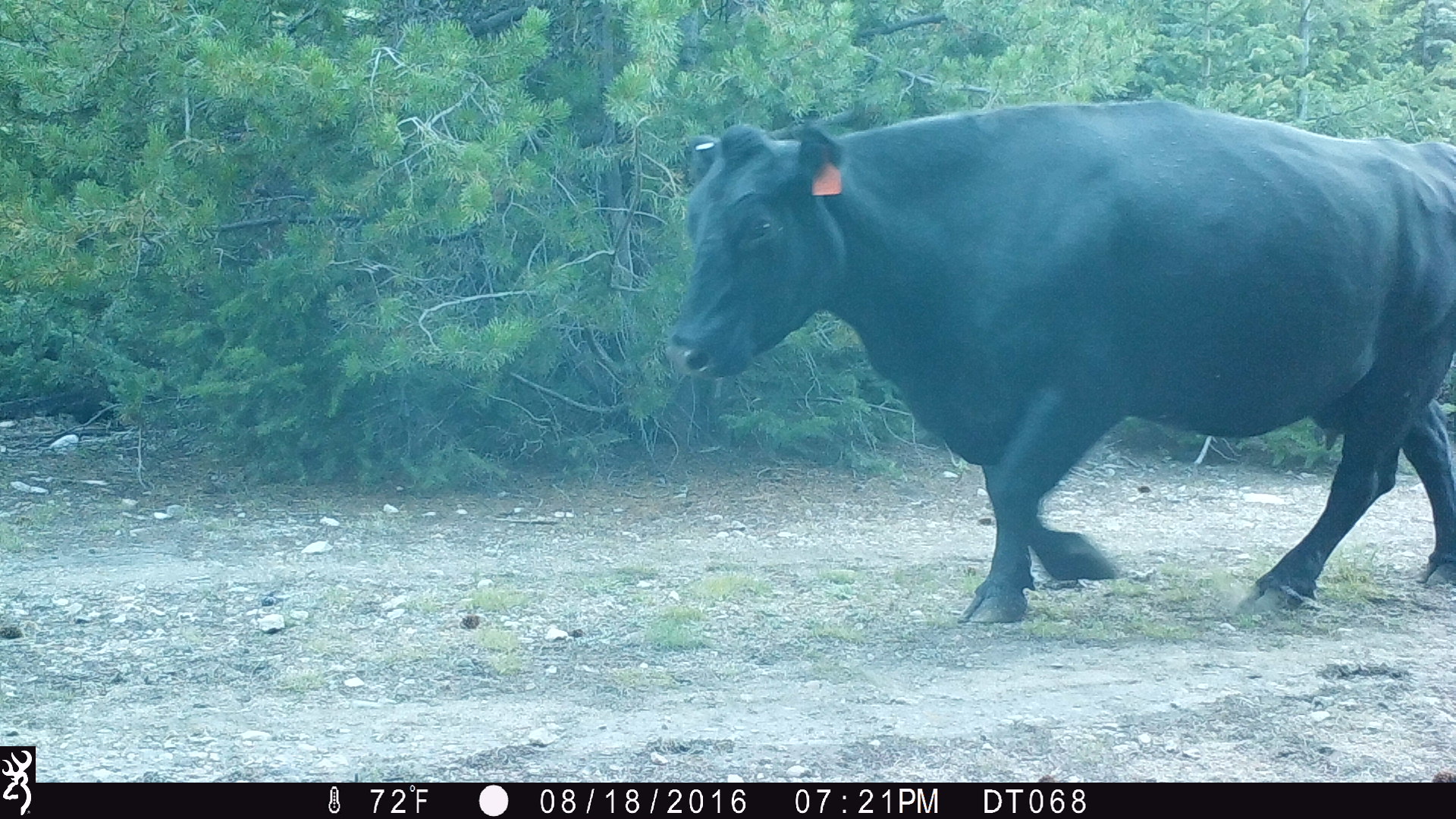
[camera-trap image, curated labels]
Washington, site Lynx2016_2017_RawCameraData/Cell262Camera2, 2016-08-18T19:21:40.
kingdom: Animalia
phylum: Chordata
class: Mammalia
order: Artiodactyla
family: Bovidae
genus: Bos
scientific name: Bos taurus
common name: domestic cattle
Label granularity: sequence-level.